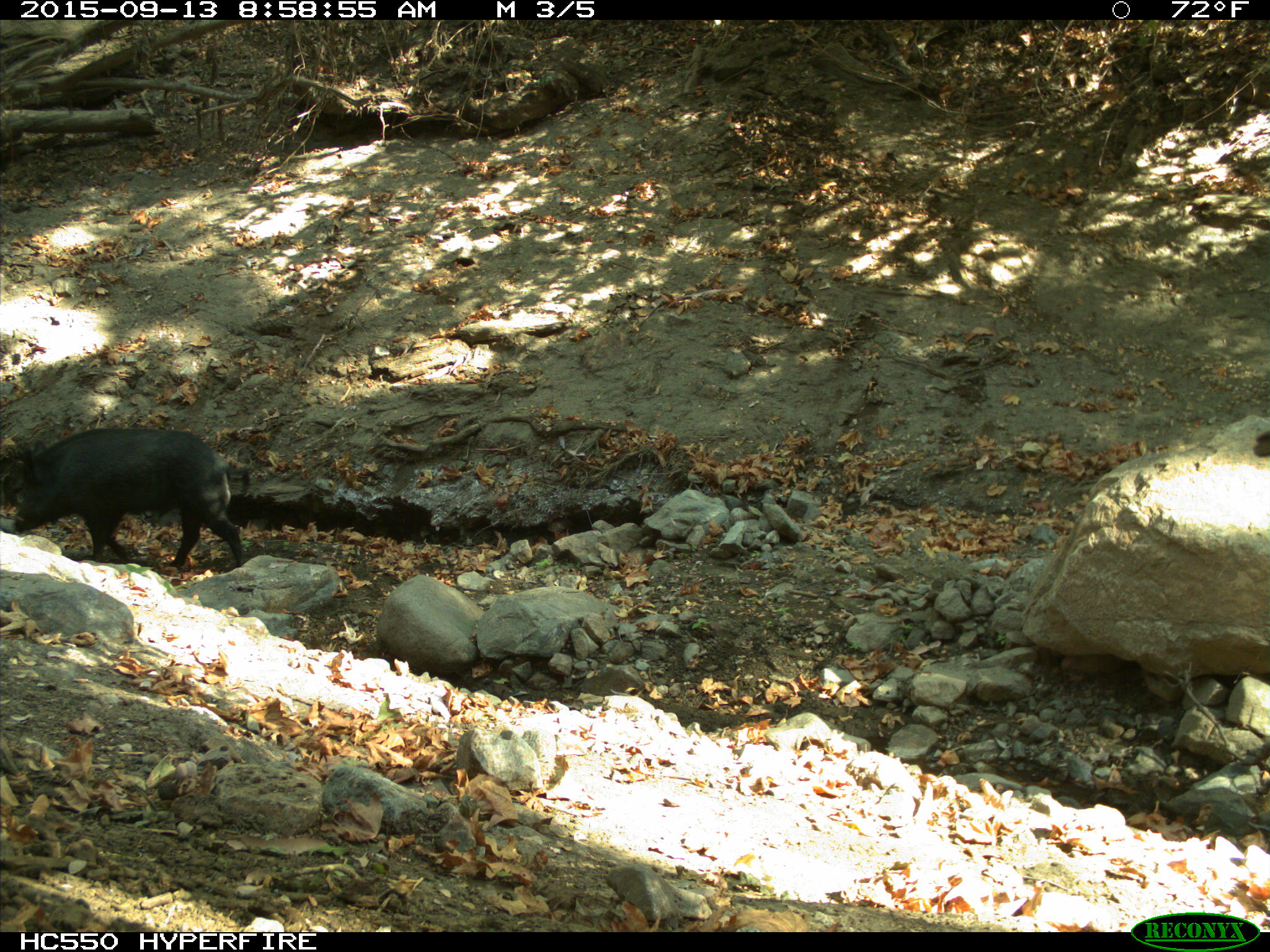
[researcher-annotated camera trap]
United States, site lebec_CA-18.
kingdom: Animalia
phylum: Chordata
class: Mammalia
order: Artiodactyla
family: Suidae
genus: Sus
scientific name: Sus scrofa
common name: wild boar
Sus scrofa (wild boar).